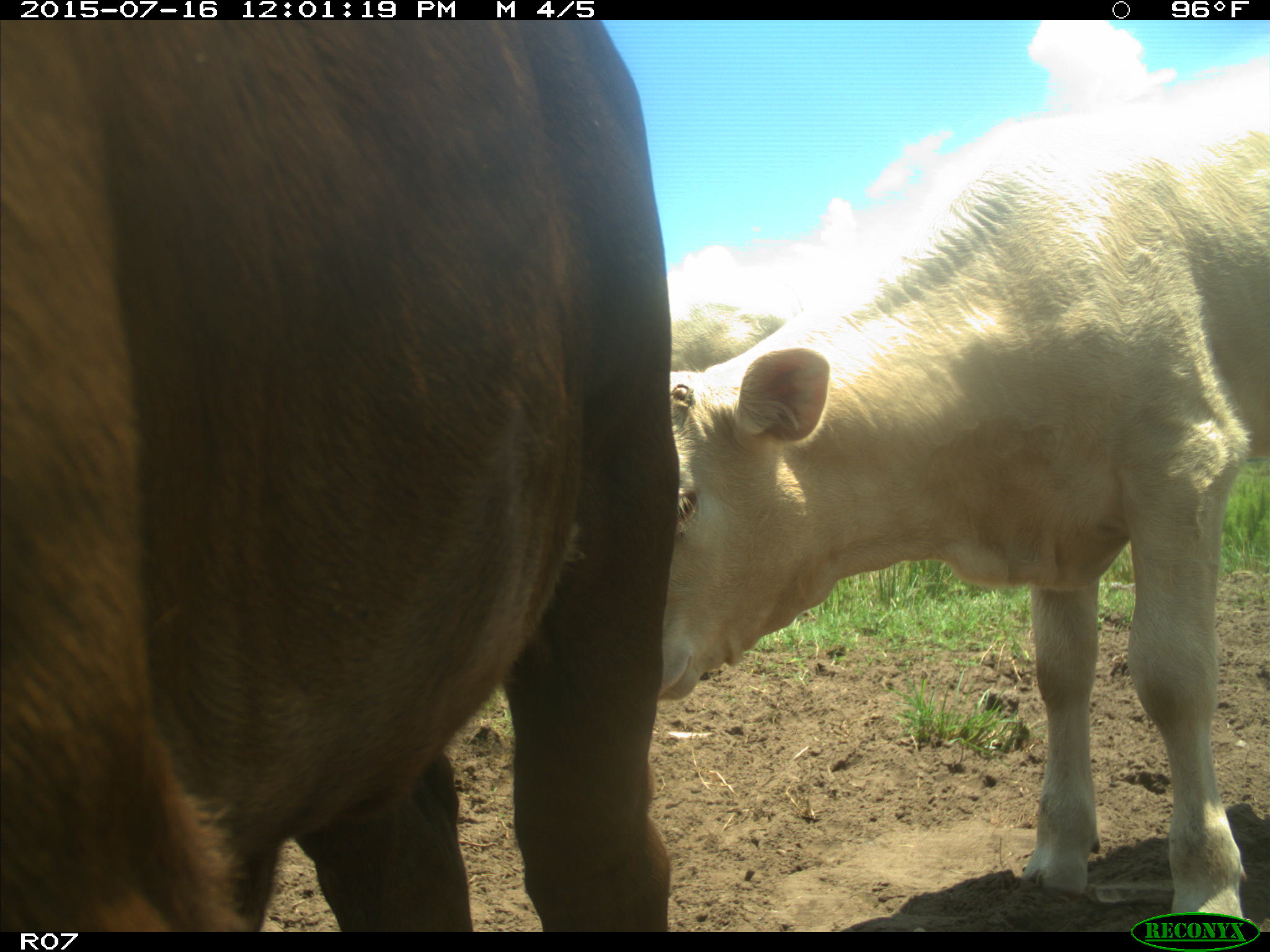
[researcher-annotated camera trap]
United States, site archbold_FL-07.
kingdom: Animalia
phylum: Chordata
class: Mammalia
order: Artiodactyla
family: Bovidae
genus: Bos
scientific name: Bos taurus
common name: domestic cow